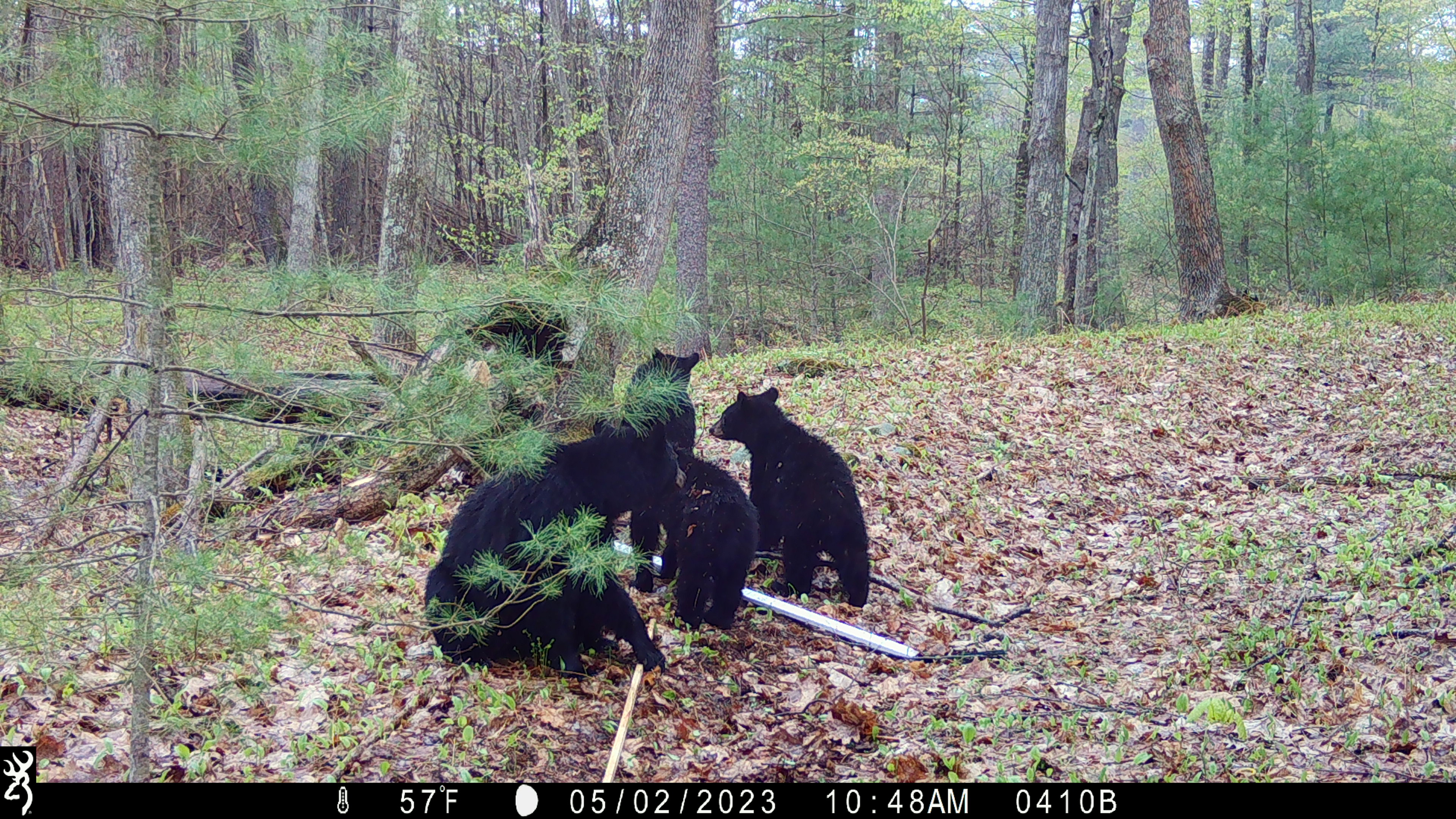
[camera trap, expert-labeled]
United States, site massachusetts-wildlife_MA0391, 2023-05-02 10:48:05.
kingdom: Animalia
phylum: Chordata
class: Mammalia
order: Carnivora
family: Ursidae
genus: Ursus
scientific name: Ursus americanus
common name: black bear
Black bear (Ursus americanus).